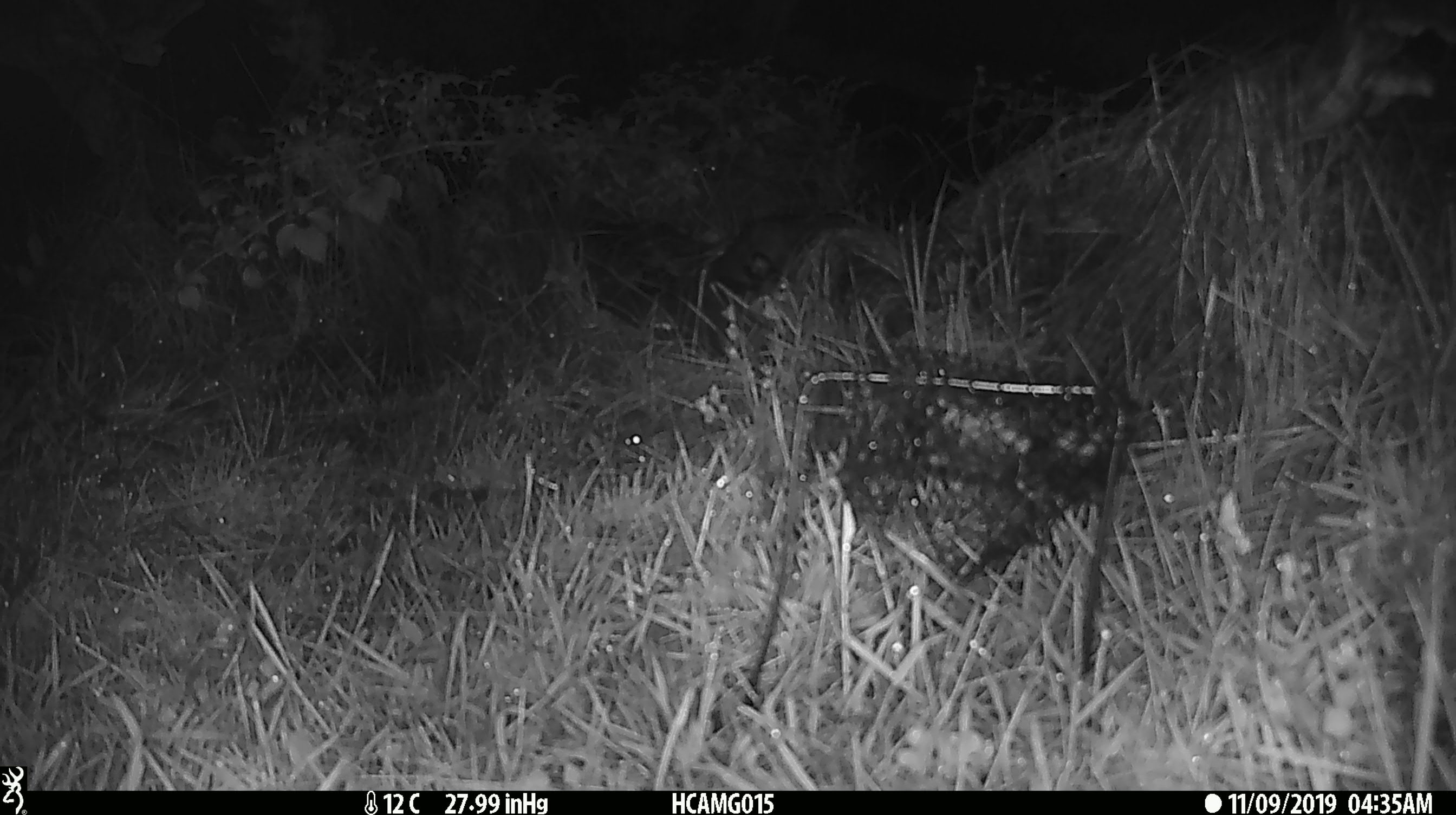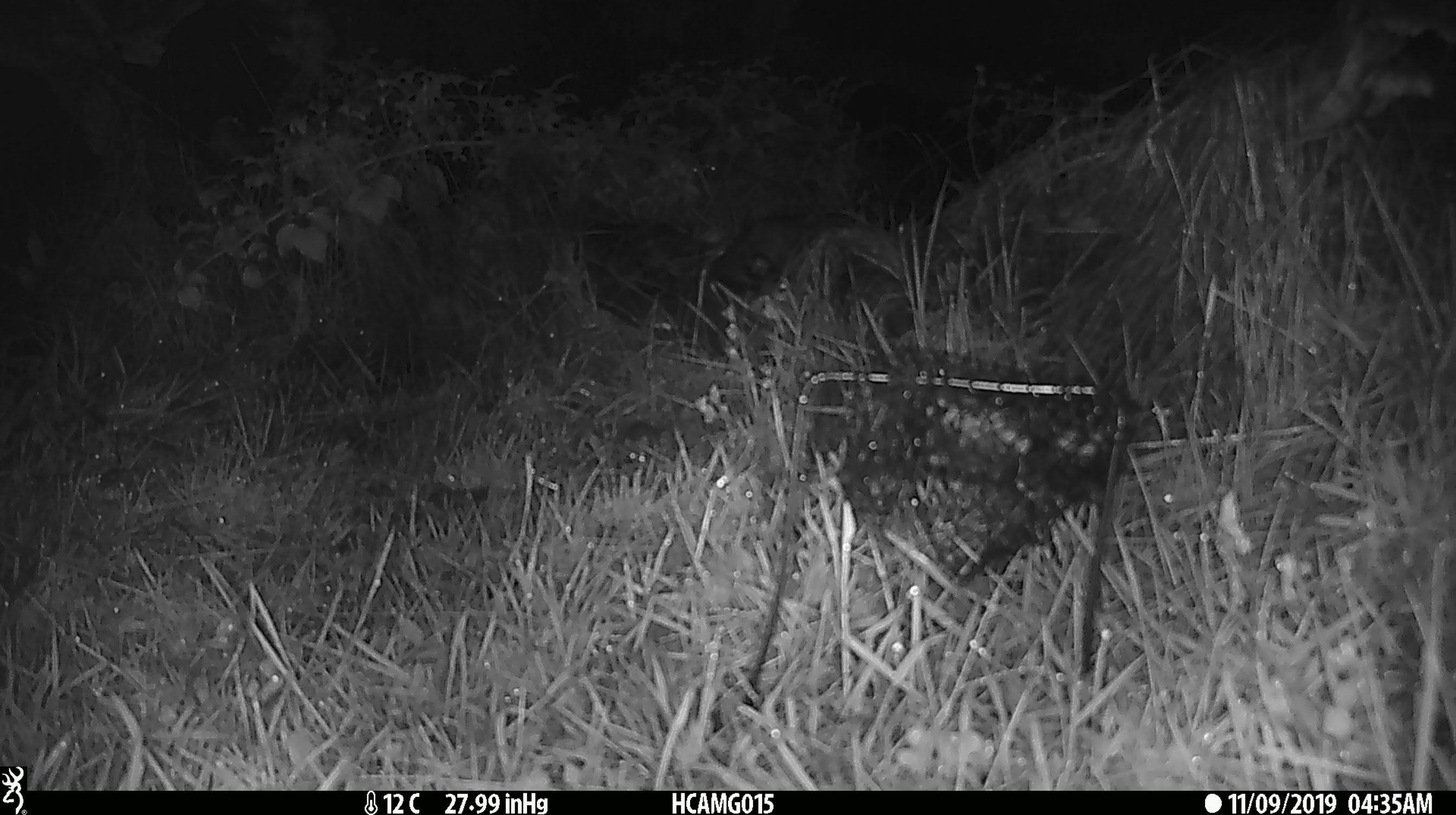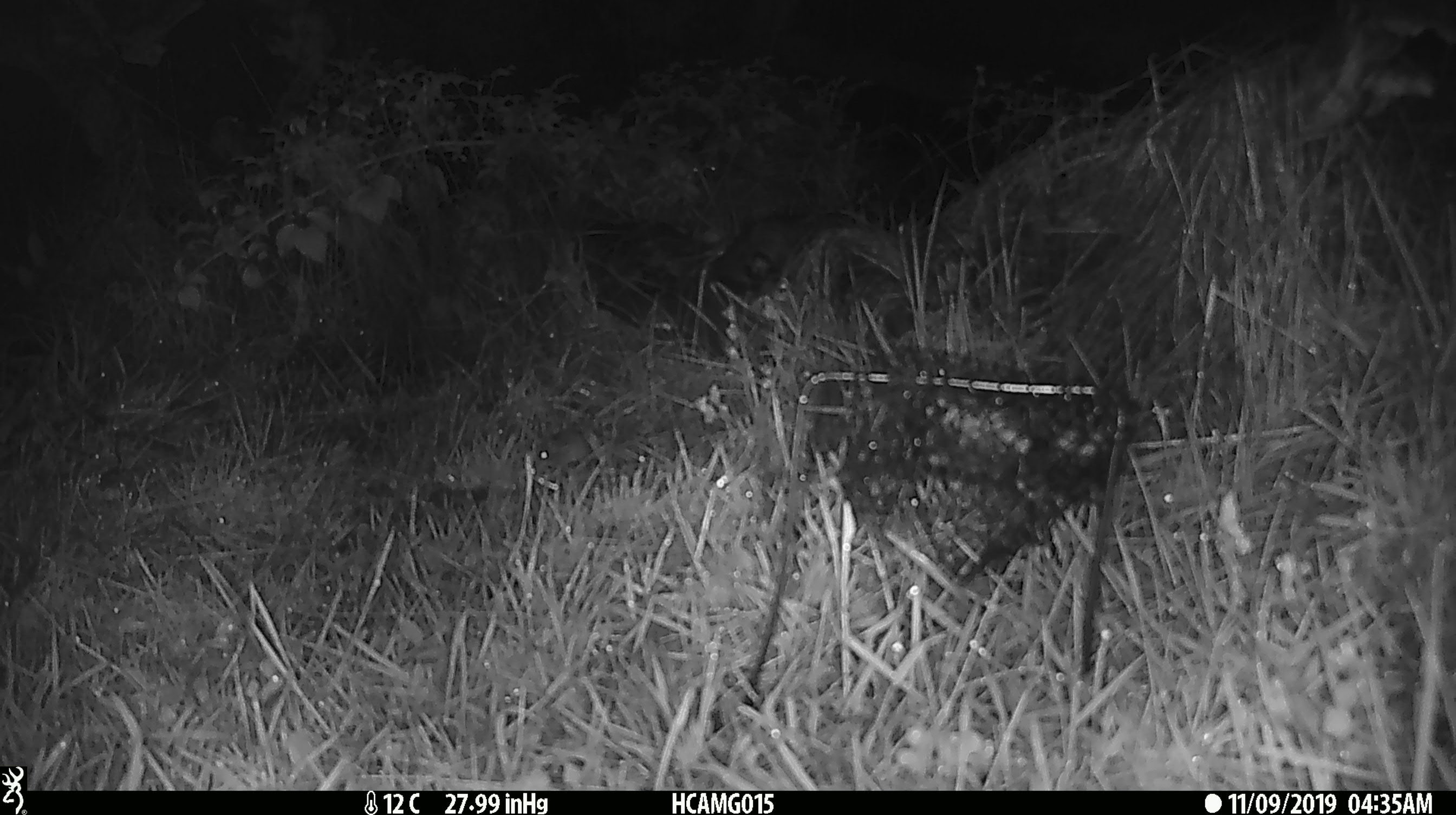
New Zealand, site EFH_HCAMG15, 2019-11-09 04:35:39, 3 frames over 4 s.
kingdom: Animalia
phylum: Chordata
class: Mammalia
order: Rodentia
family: Muridae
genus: Mus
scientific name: Mus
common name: mouse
Mouse (Mus).